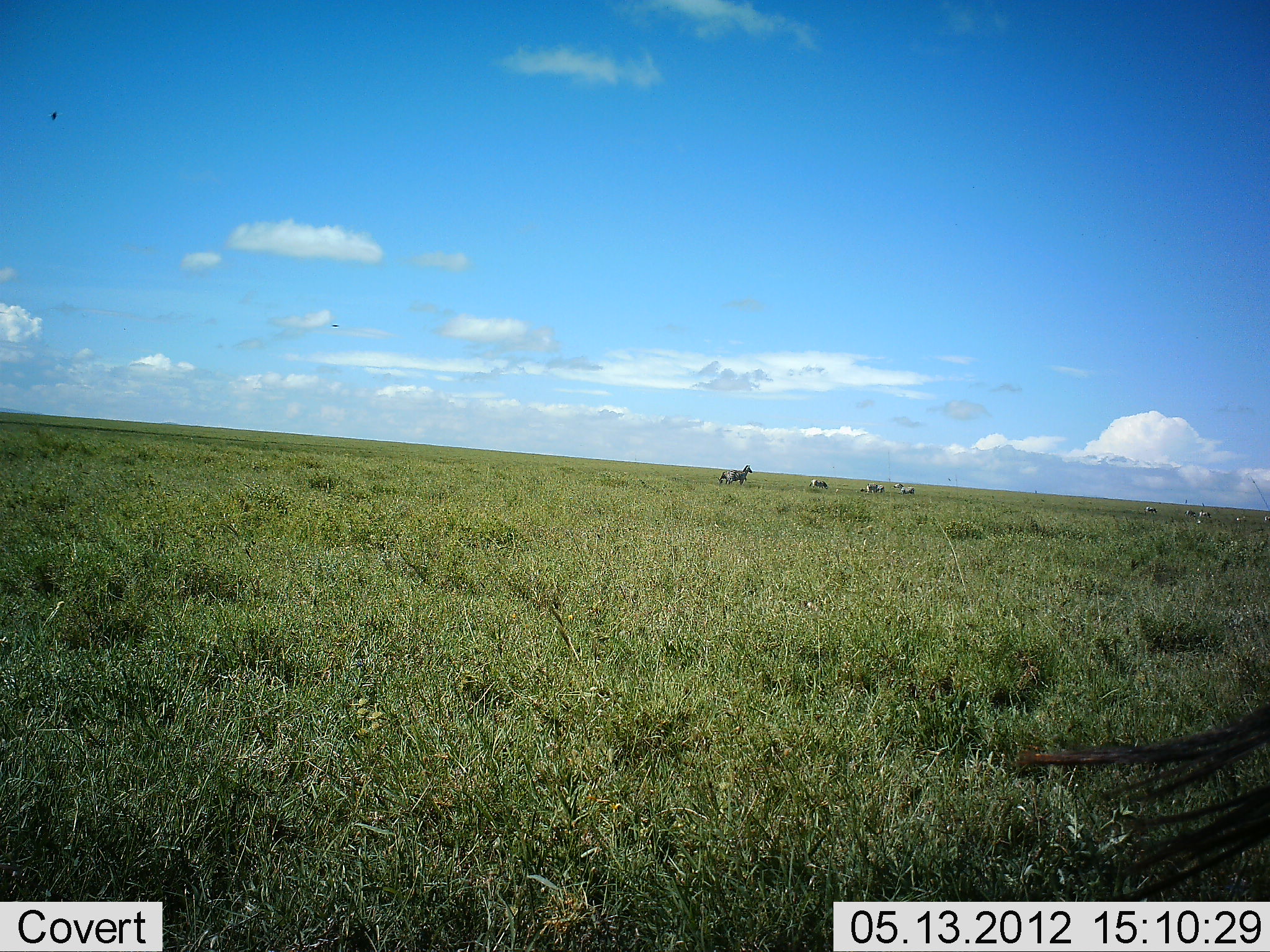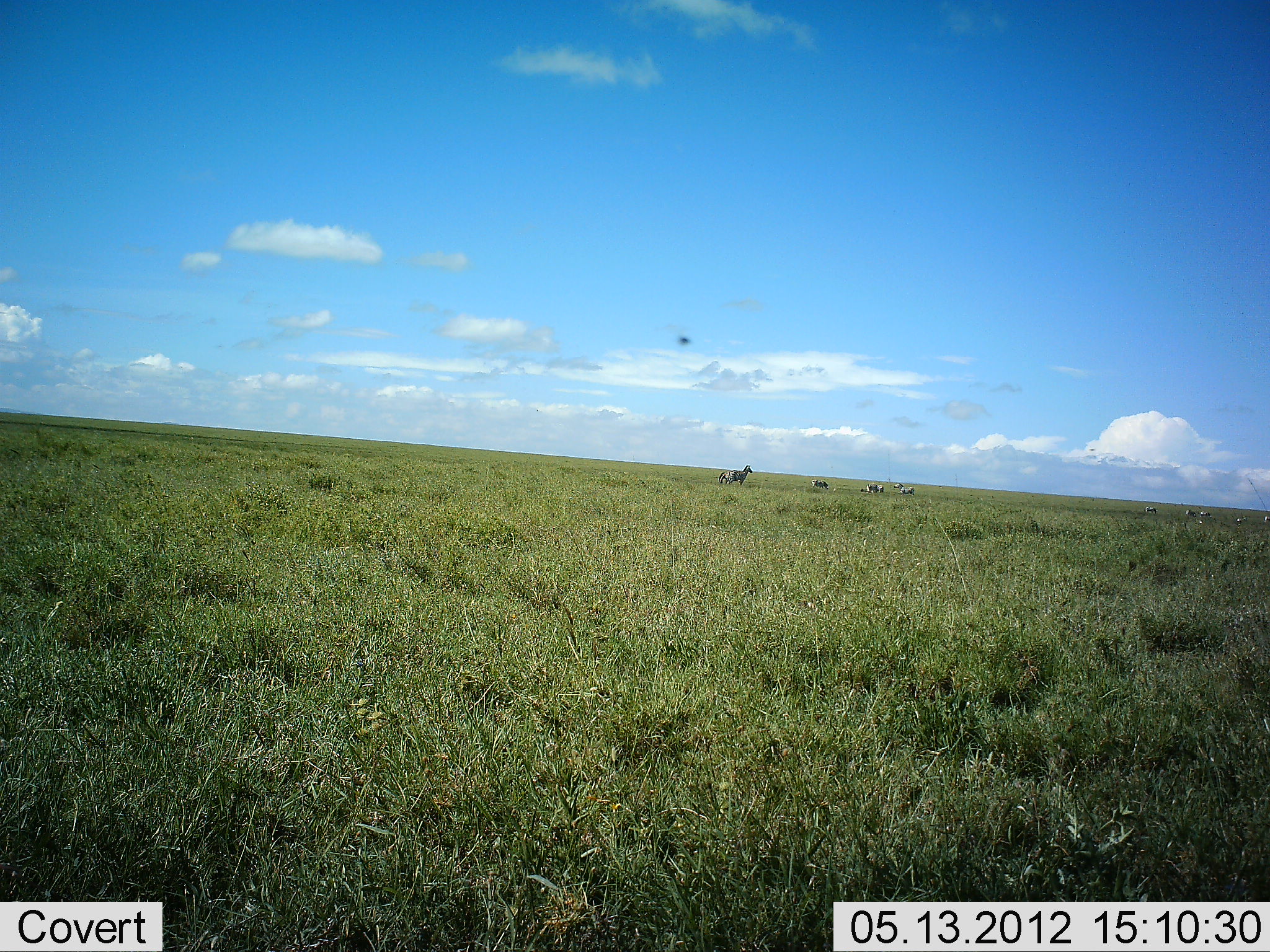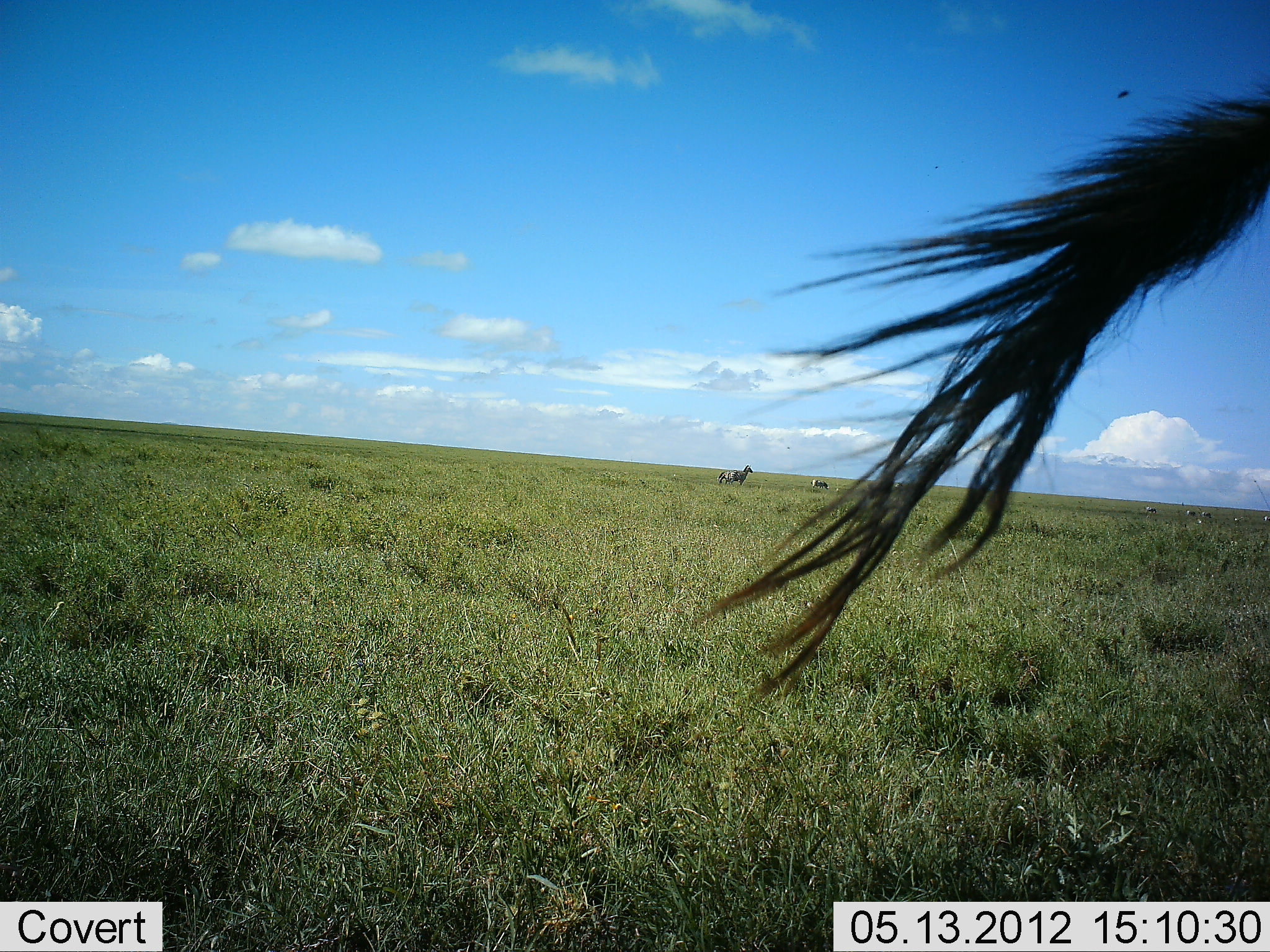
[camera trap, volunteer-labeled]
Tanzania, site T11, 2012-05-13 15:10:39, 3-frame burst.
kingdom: Animalia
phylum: Chordata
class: Mammalia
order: Perissodactyla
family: Equidae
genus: Equus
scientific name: Equus quagga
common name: plains zebra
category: zebra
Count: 10.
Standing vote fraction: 83%.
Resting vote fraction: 0%.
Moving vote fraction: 0%.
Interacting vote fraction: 0%.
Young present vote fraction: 0%.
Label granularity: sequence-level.